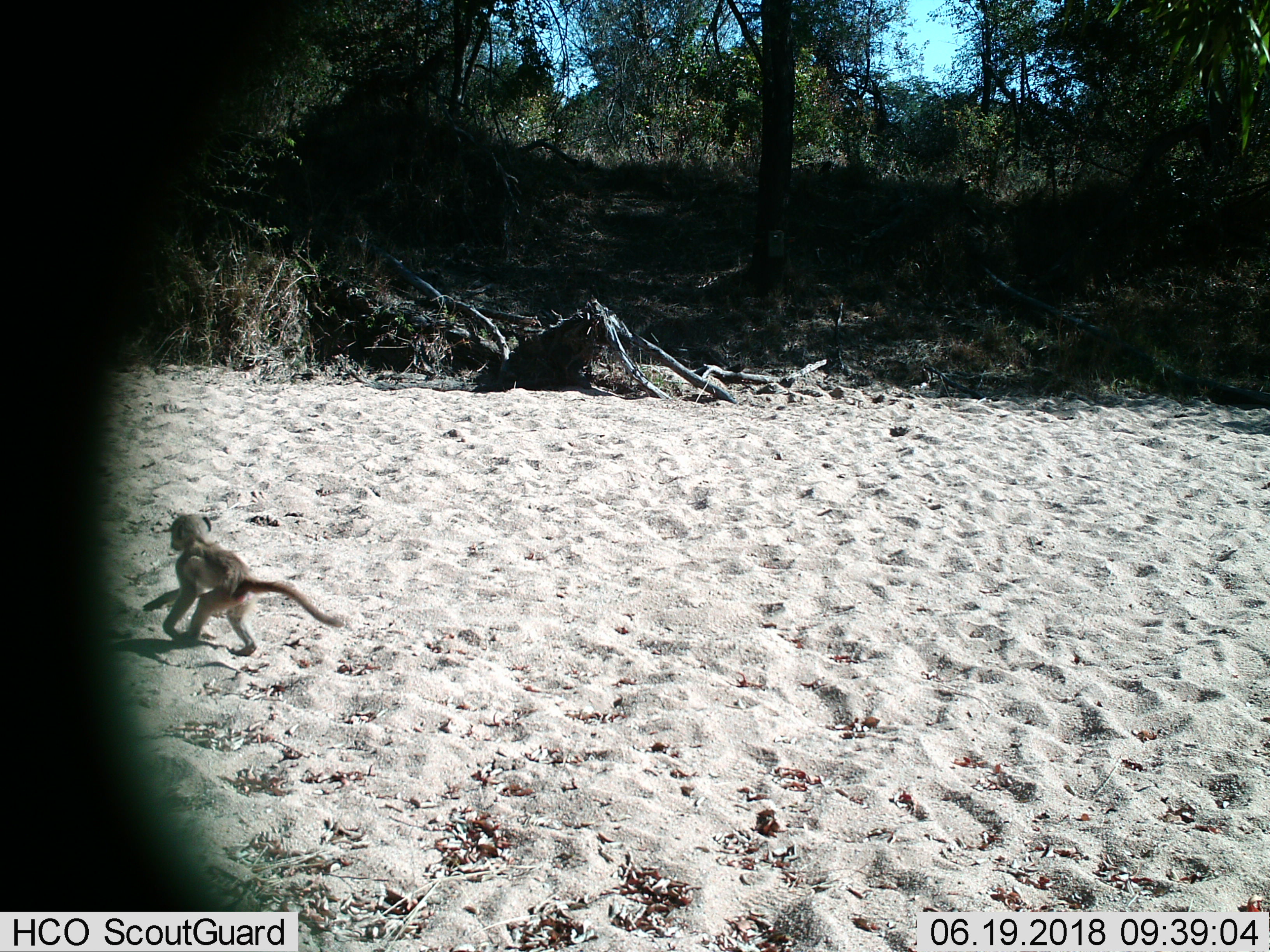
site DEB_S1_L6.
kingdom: Animalia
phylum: Chordata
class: Mammalia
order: Primates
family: Cercopithecidae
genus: Papio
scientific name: Papio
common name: baboon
Baboon (Papio), count 1. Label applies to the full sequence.